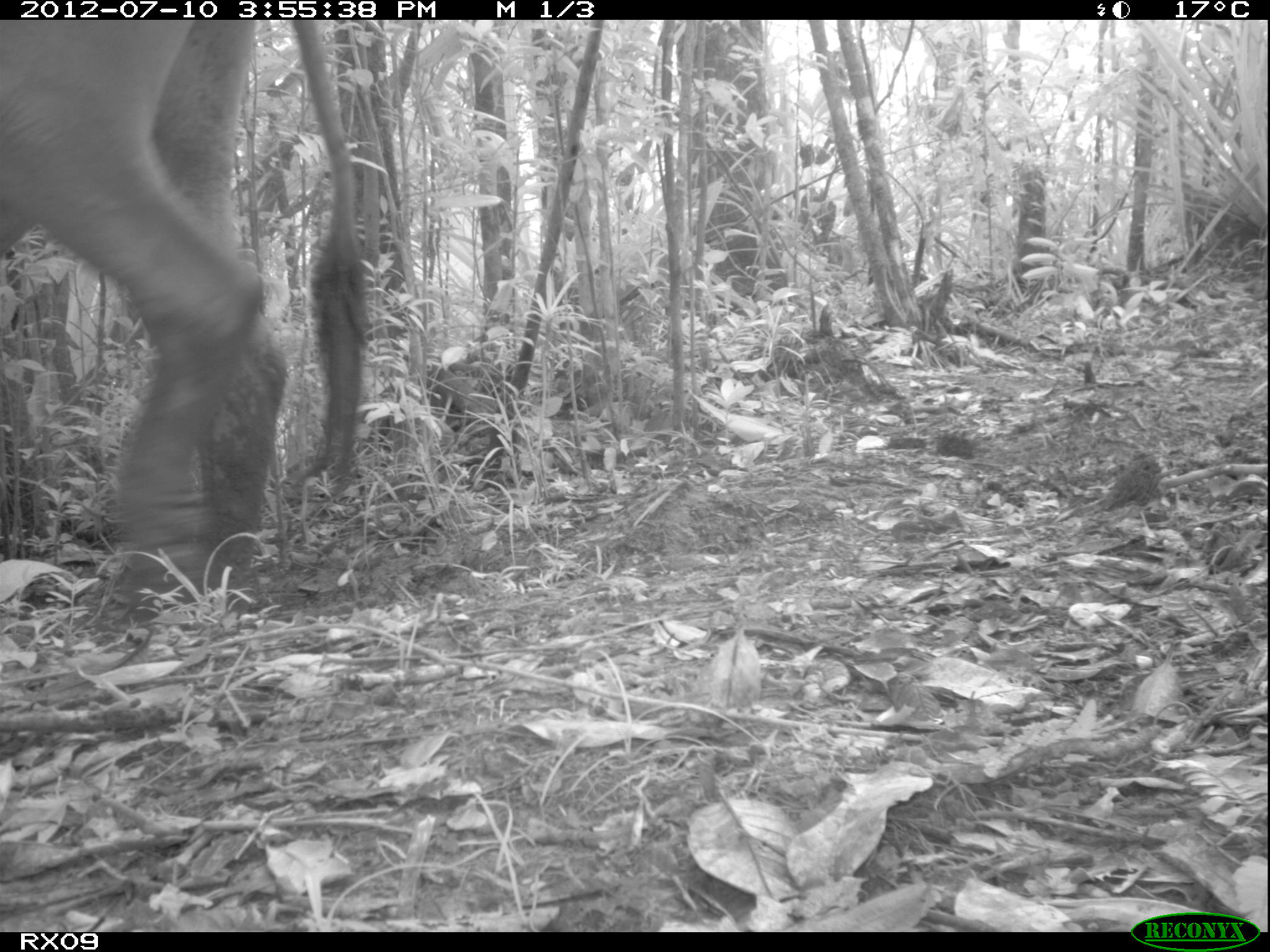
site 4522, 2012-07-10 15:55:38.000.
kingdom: Animalia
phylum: Chordata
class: Mammalia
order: Artiodactyla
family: Bovidae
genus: Bos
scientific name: Bos taurus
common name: domestic cattle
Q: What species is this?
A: Bos taurus (domestic cattle).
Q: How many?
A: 4.